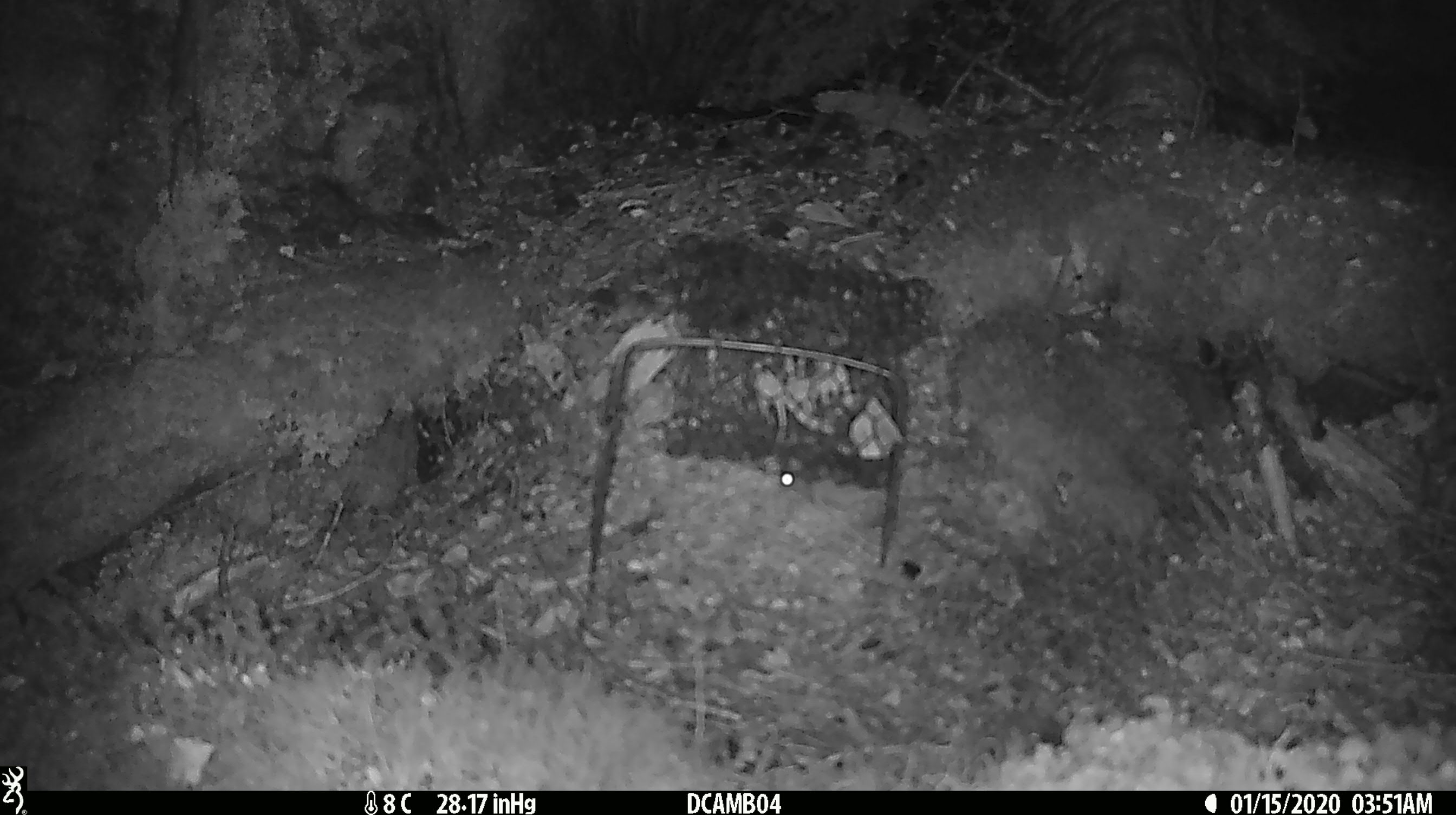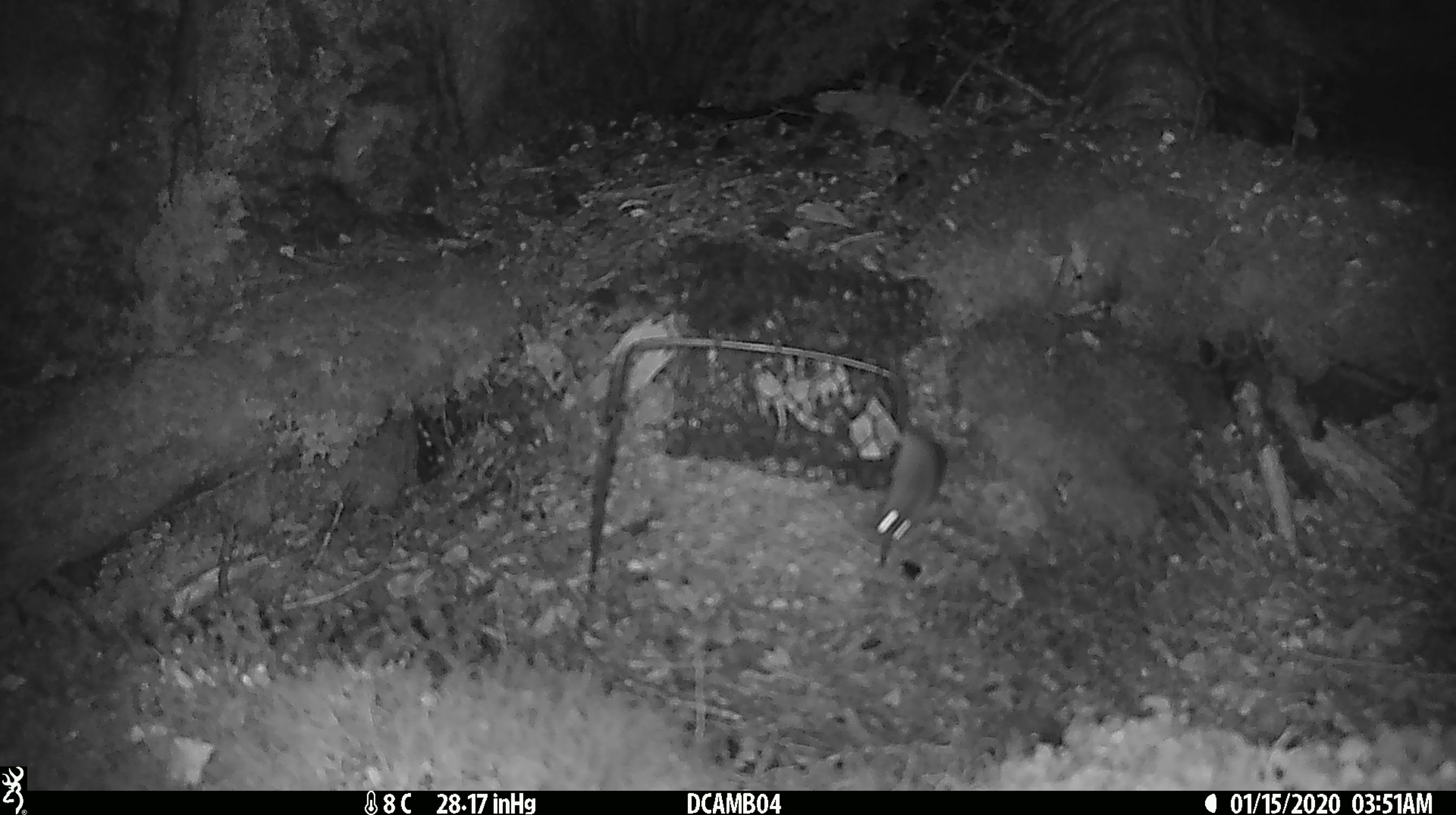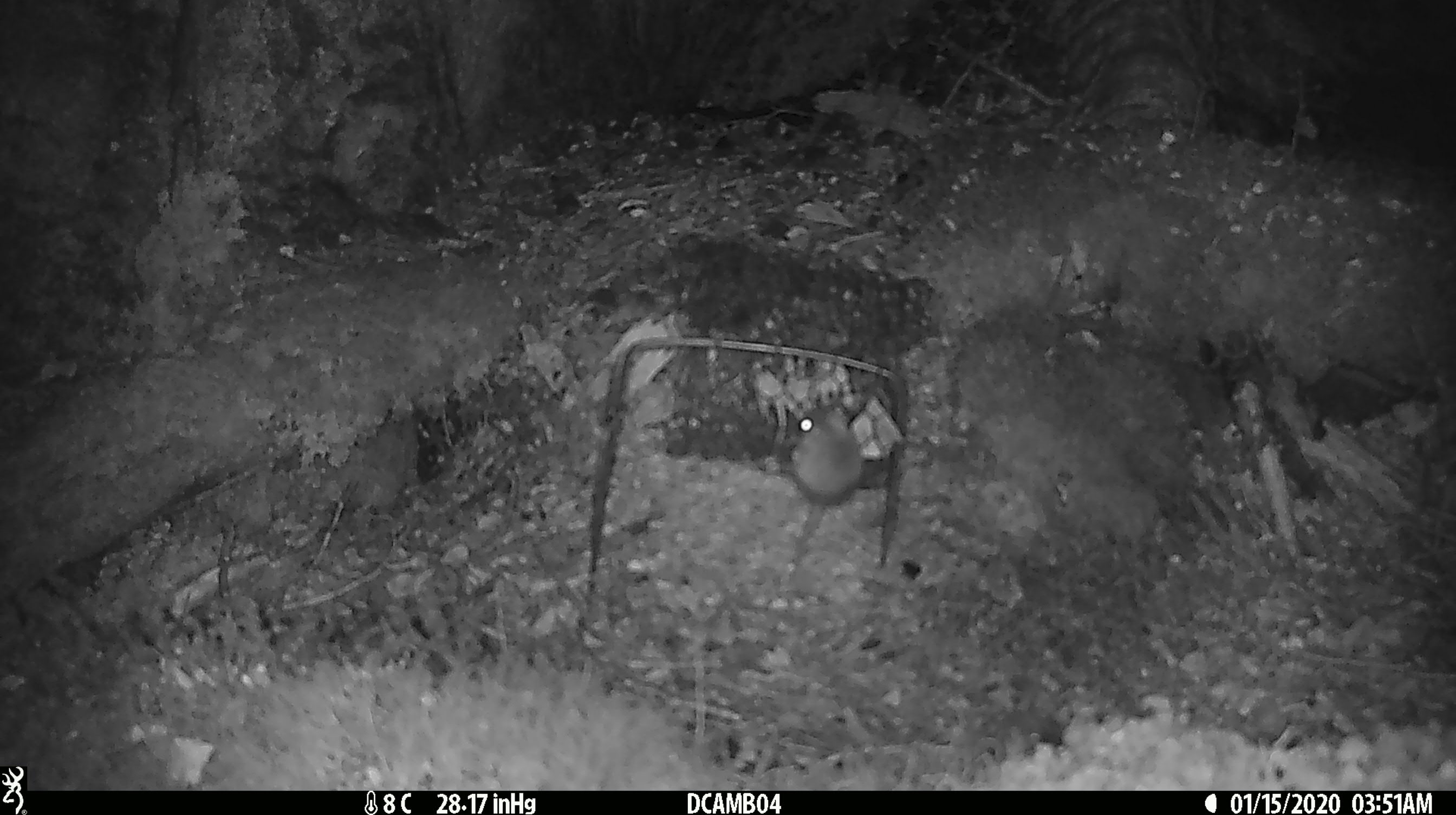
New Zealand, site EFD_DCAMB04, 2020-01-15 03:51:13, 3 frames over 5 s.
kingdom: Animalia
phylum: Chordata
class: Mammalia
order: Rodentia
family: Muridae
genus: Mus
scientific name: Mus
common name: mouse